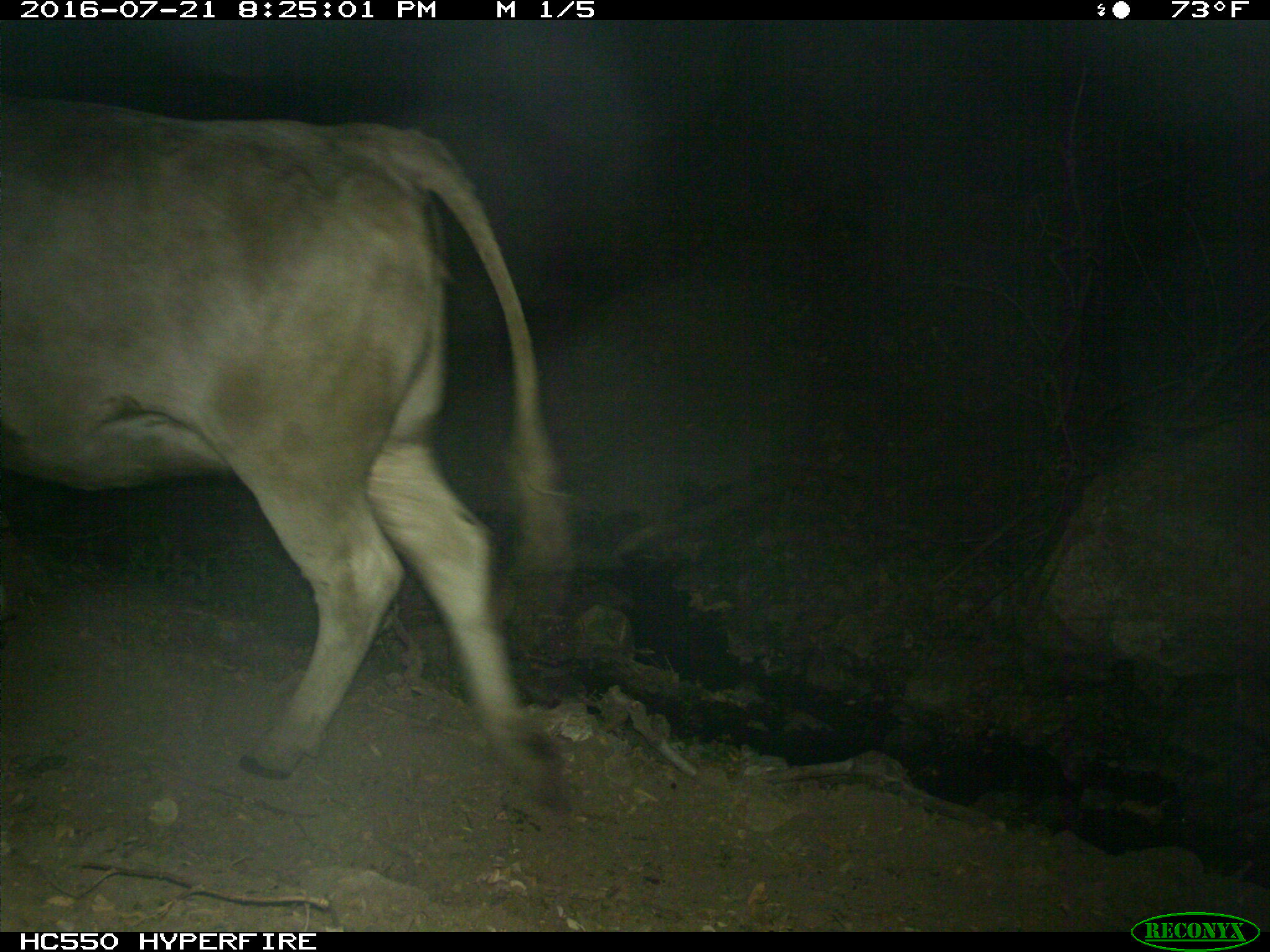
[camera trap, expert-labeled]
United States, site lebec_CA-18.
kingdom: Animalia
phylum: Chordata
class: Mammalia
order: Artiodactyla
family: Bovidae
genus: Bos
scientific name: Bos taurus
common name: domestic cow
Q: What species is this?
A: Bos taurus (domestic cow).